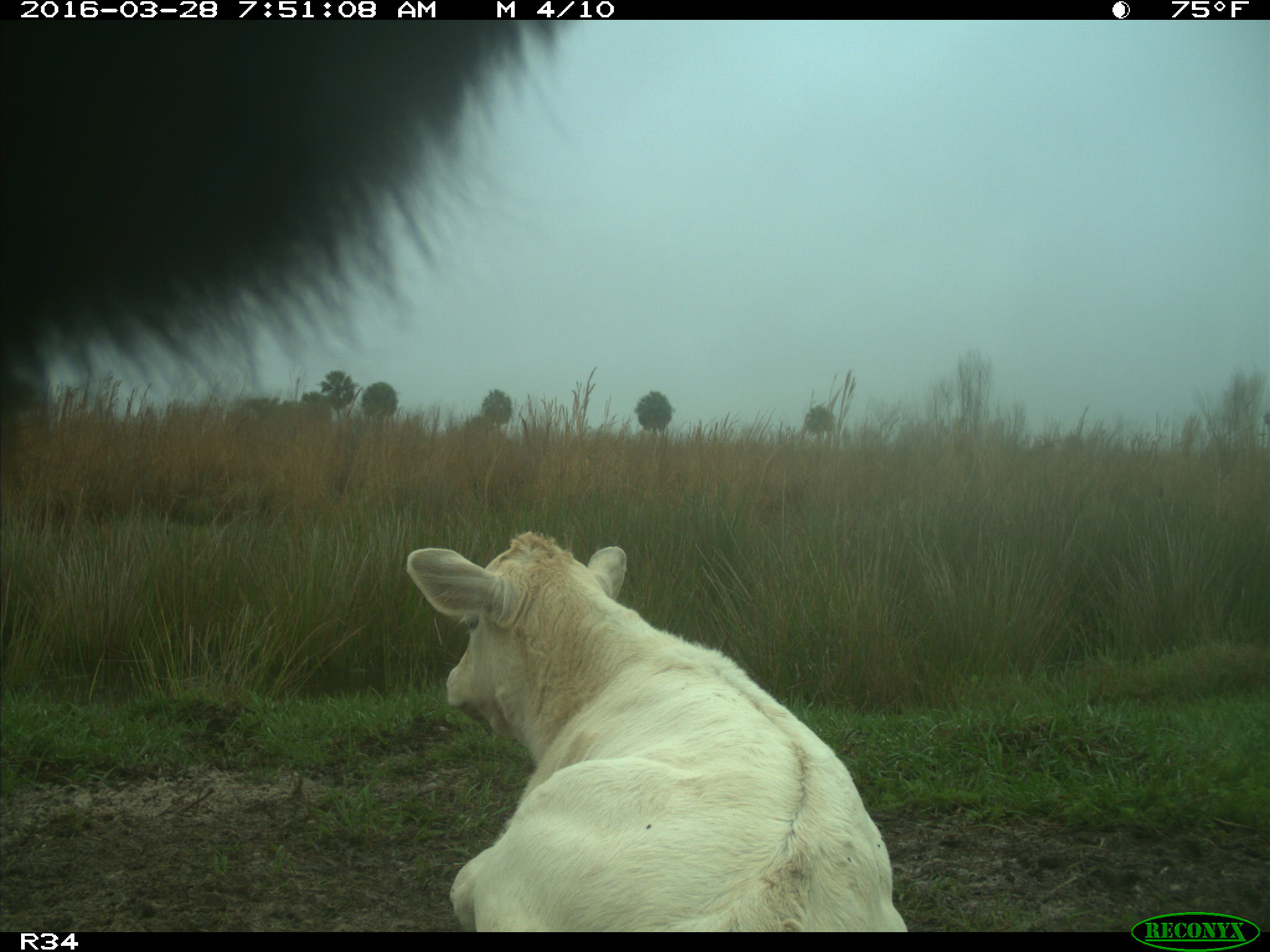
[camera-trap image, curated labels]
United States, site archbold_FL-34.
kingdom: Animalia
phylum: Chordata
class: Mammalia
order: Artiodactyla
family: Bovidae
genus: Bos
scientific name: Bos taurus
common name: domestic cow